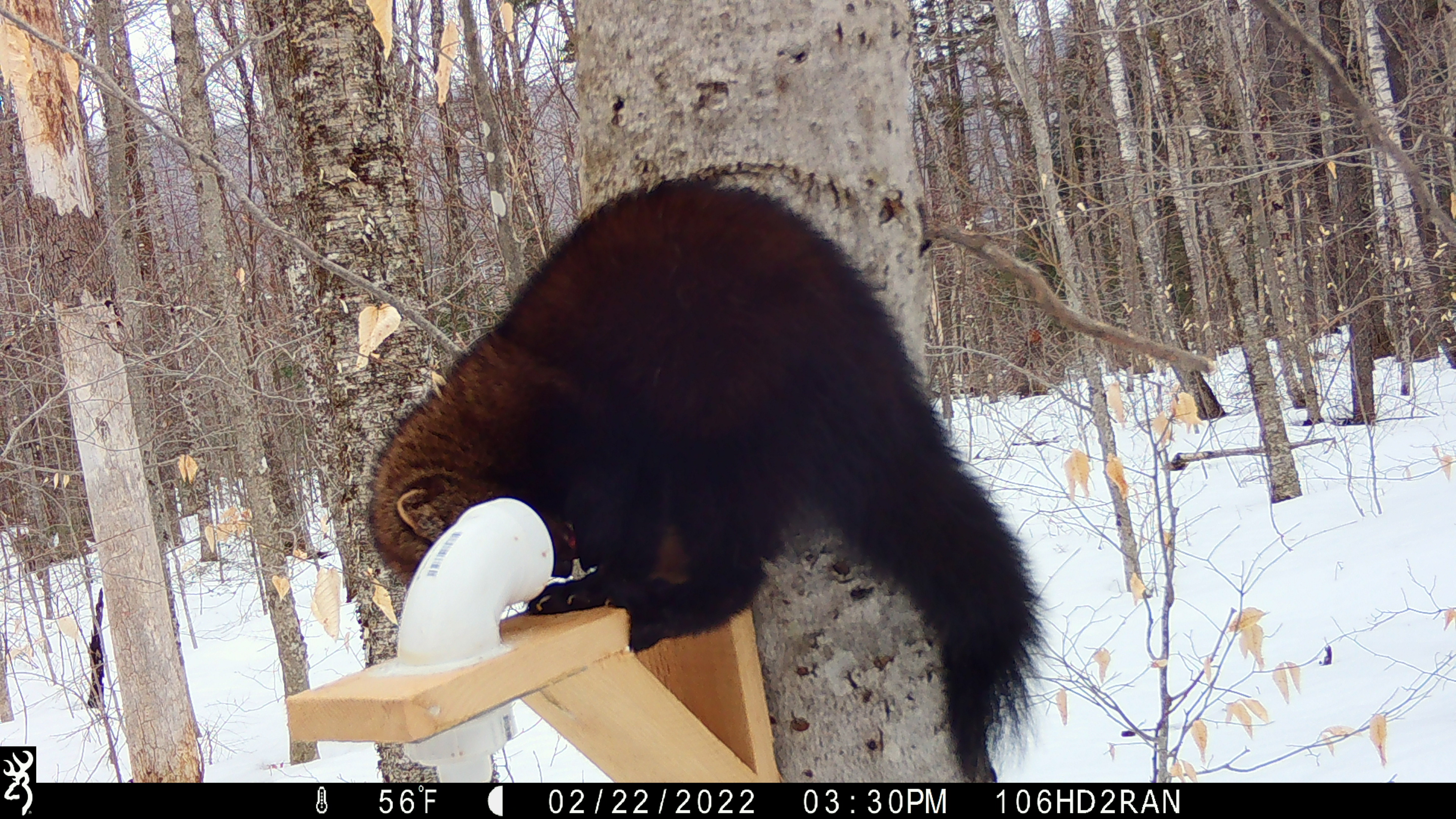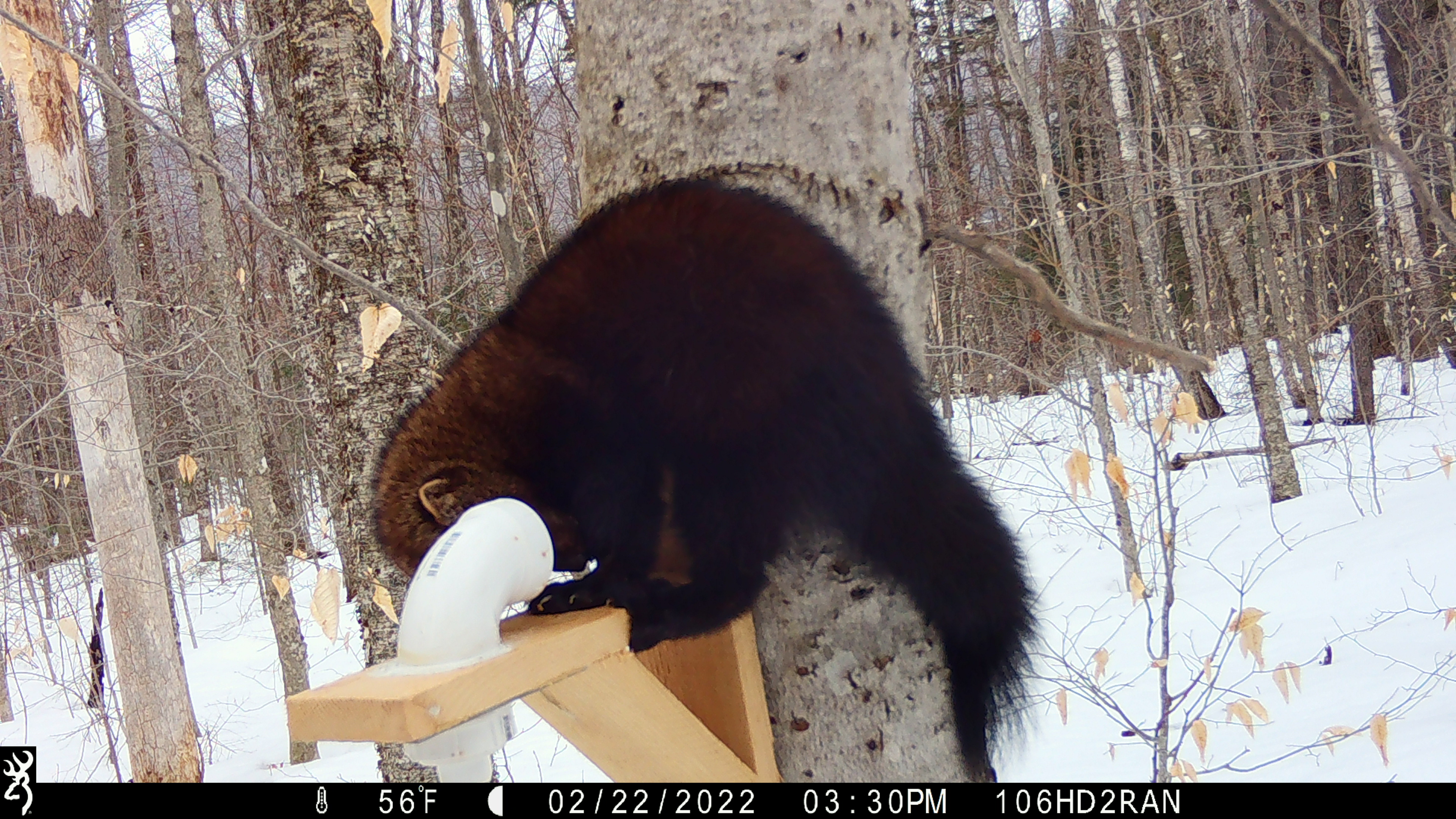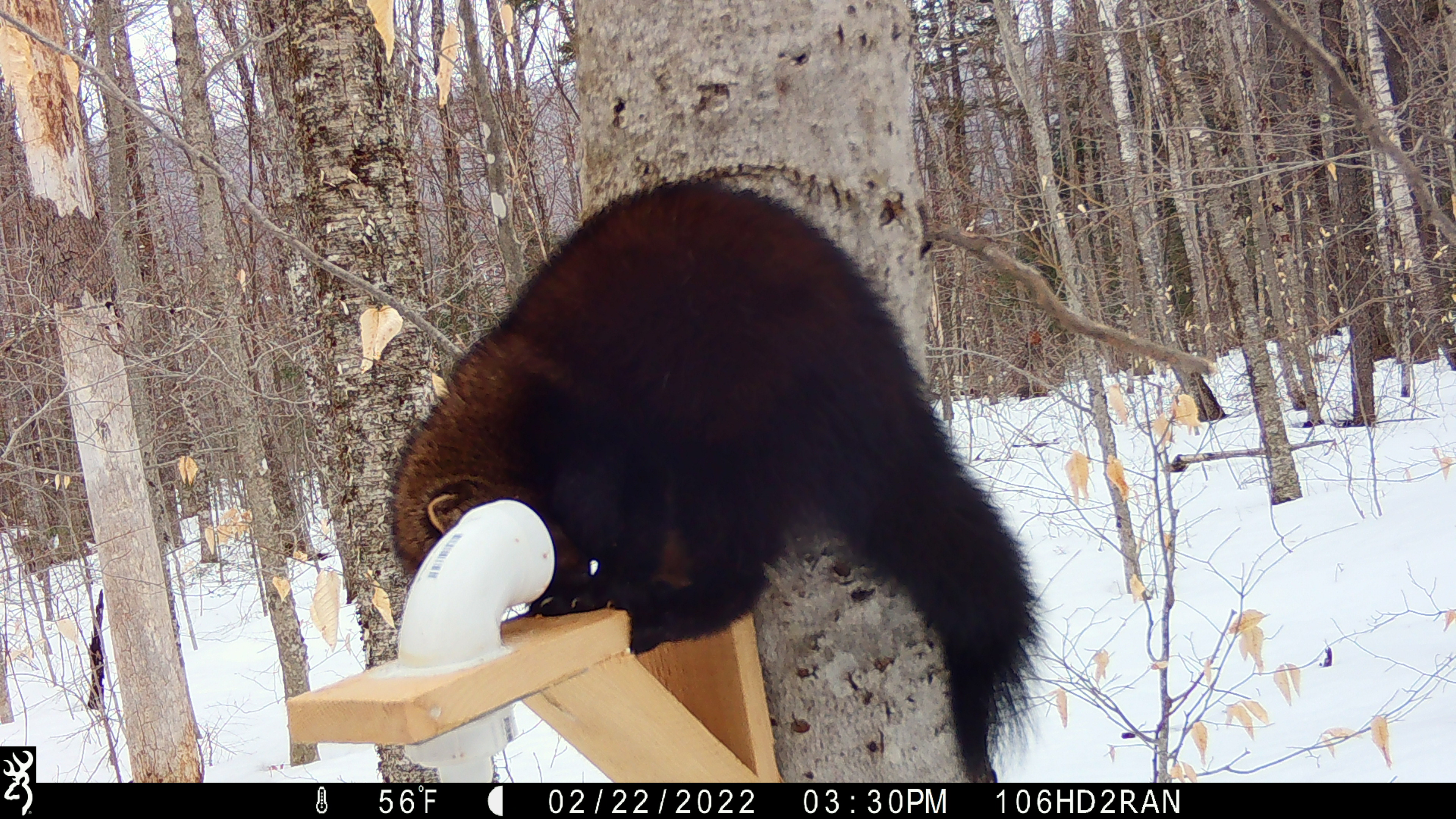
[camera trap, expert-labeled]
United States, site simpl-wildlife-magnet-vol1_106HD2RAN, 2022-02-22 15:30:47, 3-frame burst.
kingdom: Animalia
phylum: Chordata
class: Mammalia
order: Carnivora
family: Mustelidae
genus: Pekania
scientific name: Pekania pennanti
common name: fisher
Fisher (Pekania pennanti).